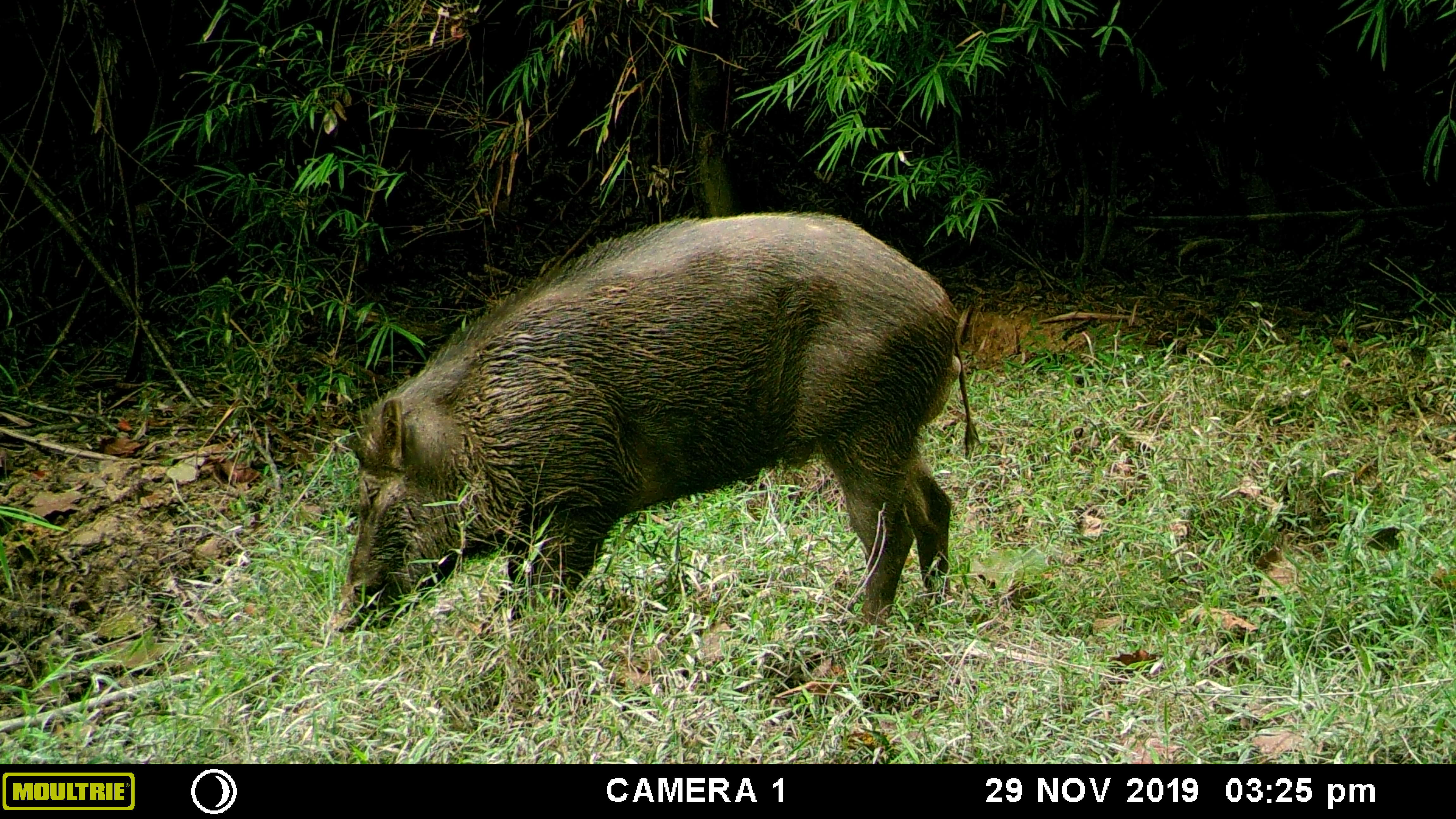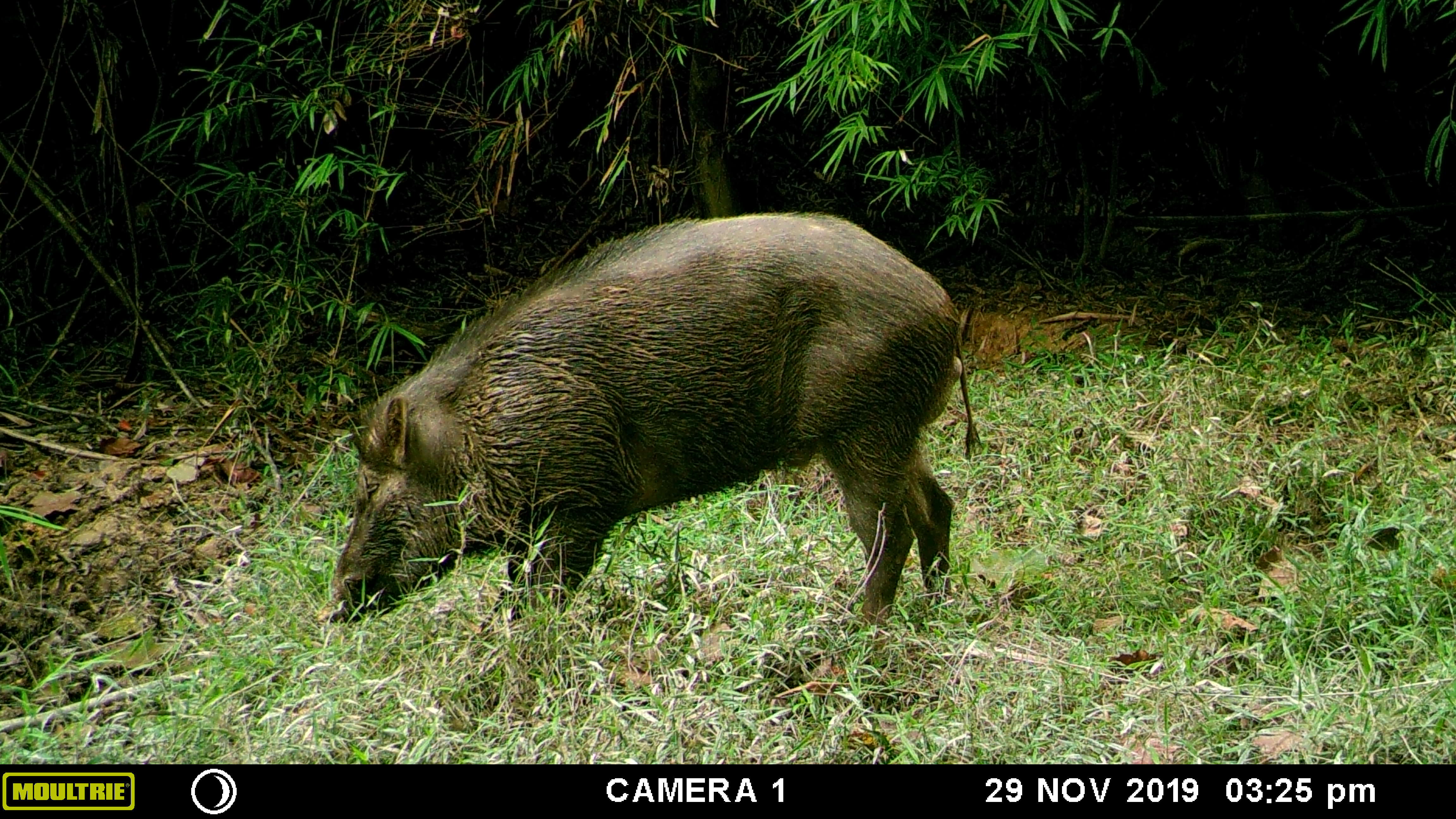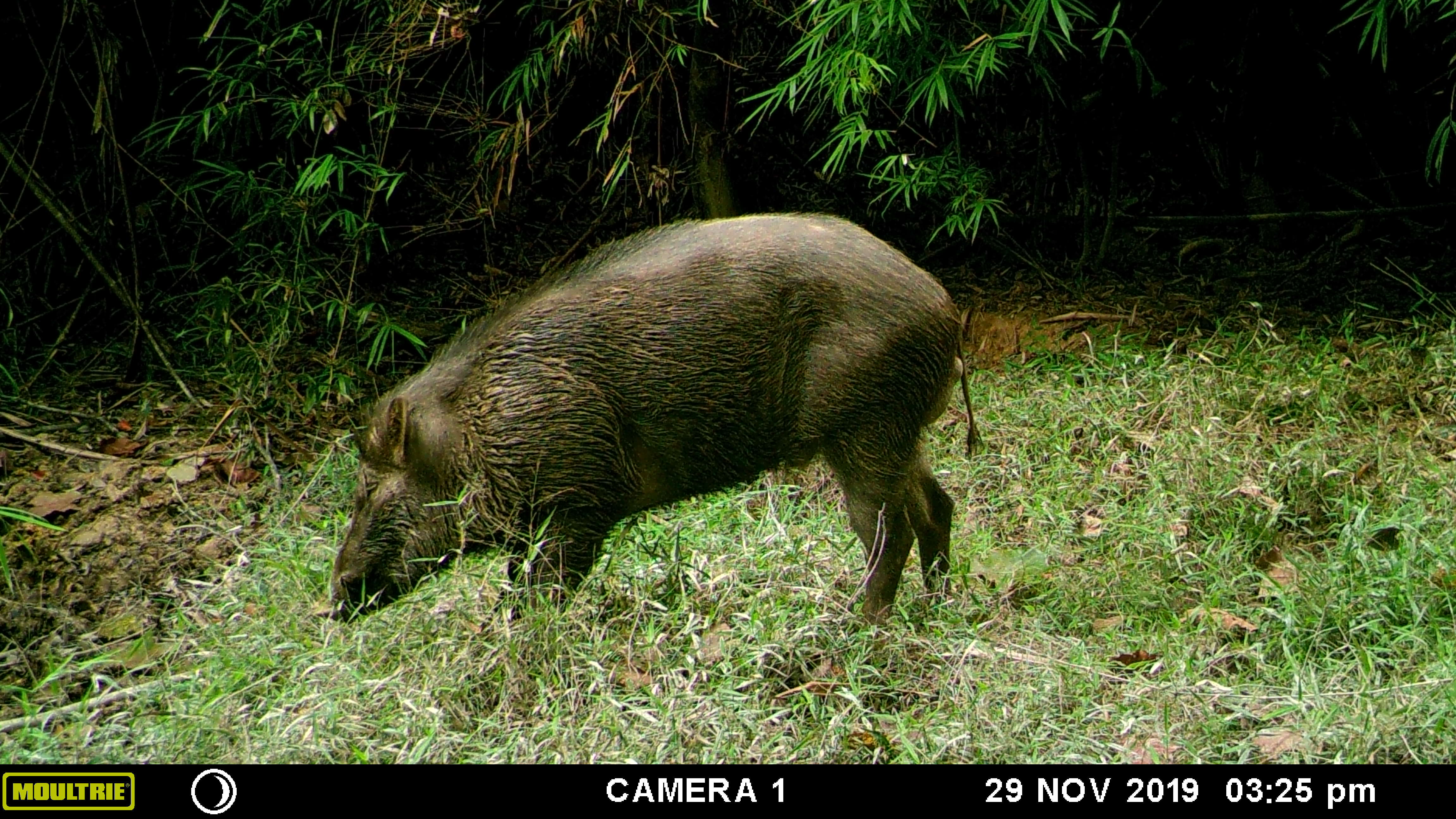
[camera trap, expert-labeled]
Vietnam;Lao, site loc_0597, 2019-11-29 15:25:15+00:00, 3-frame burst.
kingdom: Animalia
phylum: Chordata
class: Mammalia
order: Artiodactyla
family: Suidae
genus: Sus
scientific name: Sus scrofa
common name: eurasian wild pig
Eurasian wild pig (Sus scrofa). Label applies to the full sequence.